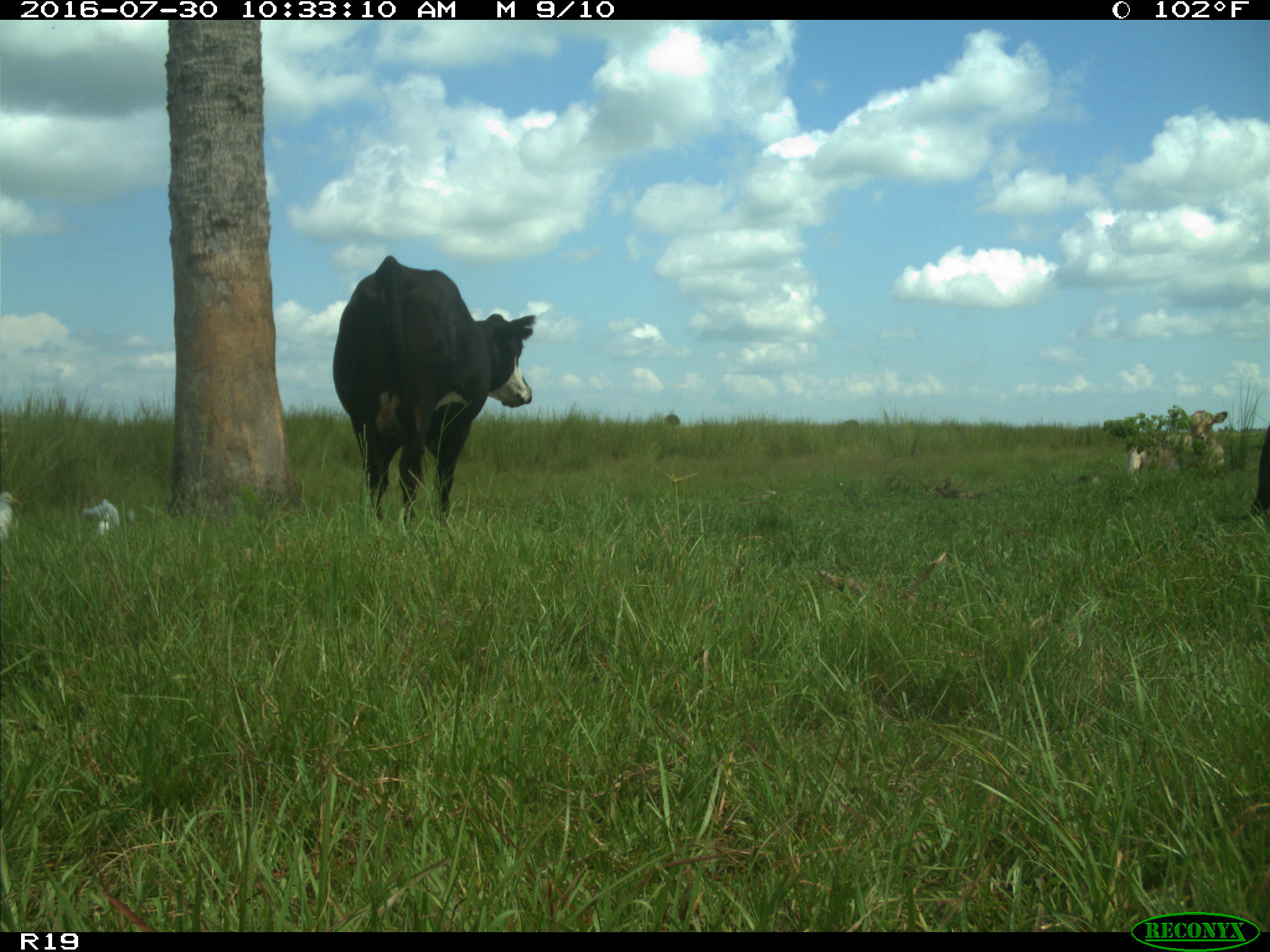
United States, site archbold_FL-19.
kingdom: Animalia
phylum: Chordata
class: Mammalia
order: Artiodactyla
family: Bovidae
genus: Bos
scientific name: Bos taurus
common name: domestic cow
Bos taurus (domestic cow).